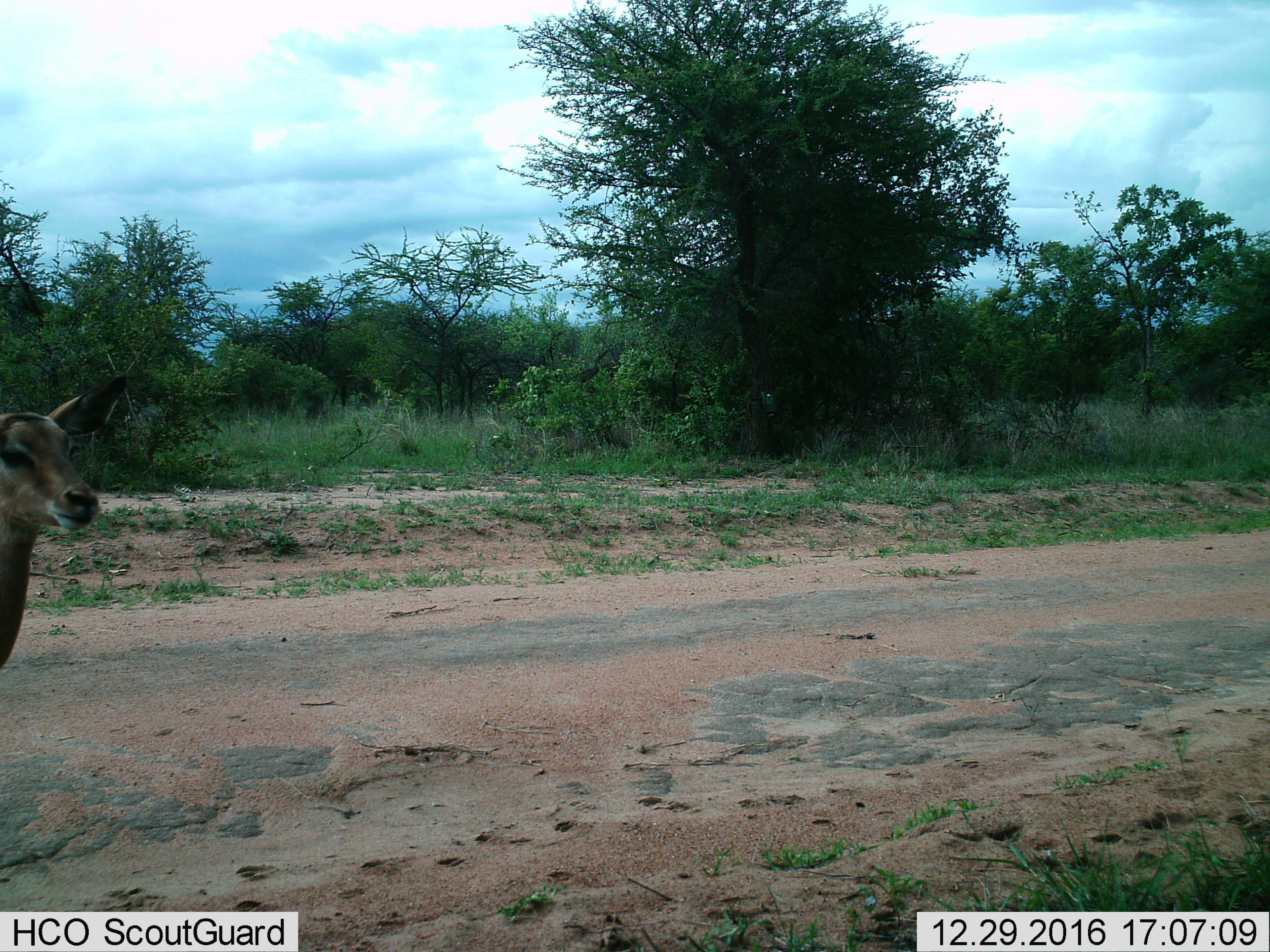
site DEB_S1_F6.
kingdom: Animalia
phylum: Chordata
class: Mammalia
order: Artiodactyla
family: Bovidae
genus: Aepyceros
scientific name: Aepyceros melampus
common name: impala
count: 1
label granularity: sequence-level